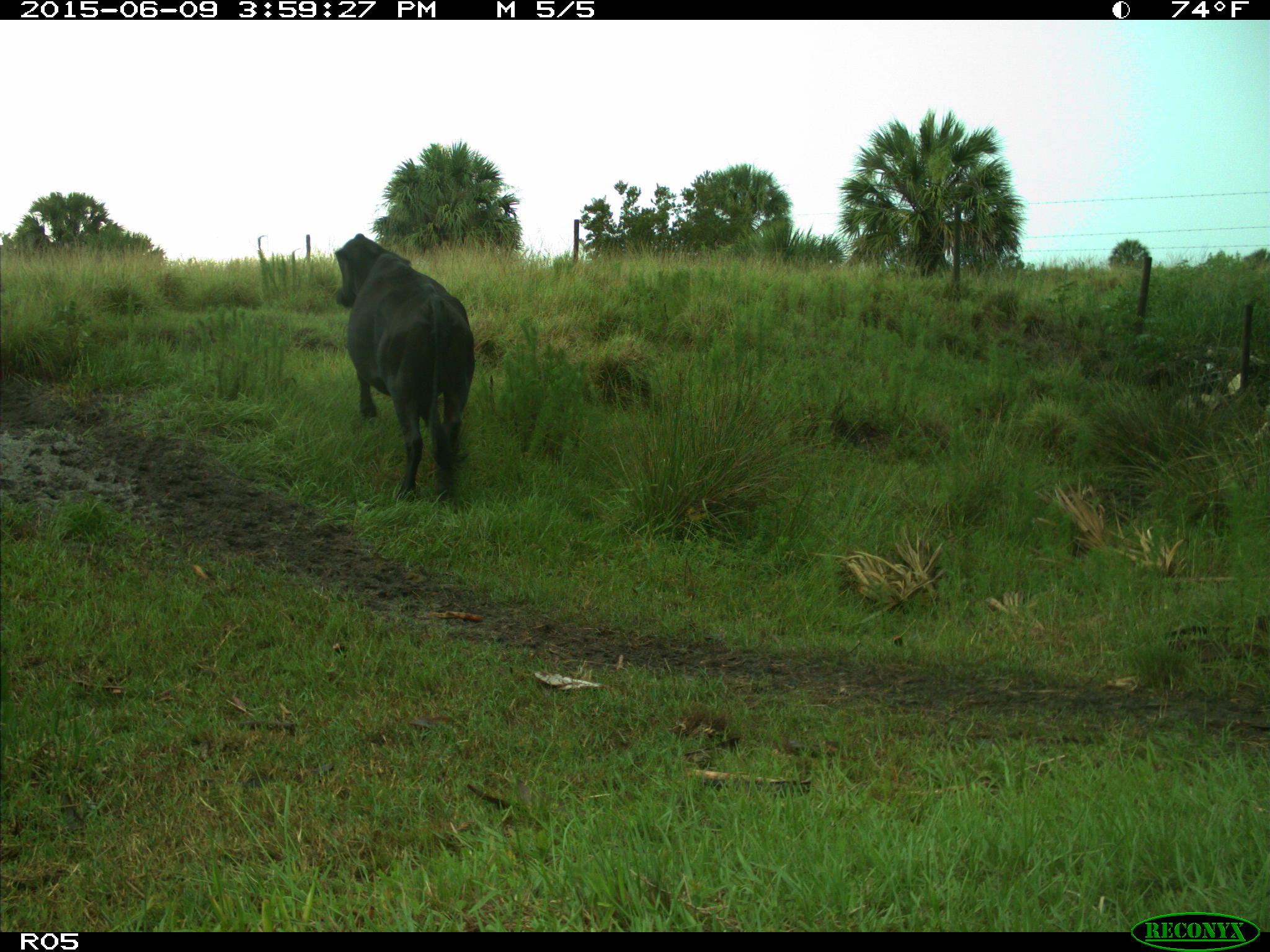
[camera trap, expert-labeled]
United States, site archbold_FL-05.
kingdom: Animalia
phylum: Chordata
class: Mammalia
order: Artiodactyla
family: Bovidae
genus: Bos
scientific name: Bos taurus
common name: domestic cow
Bos taurus (domestic cow).